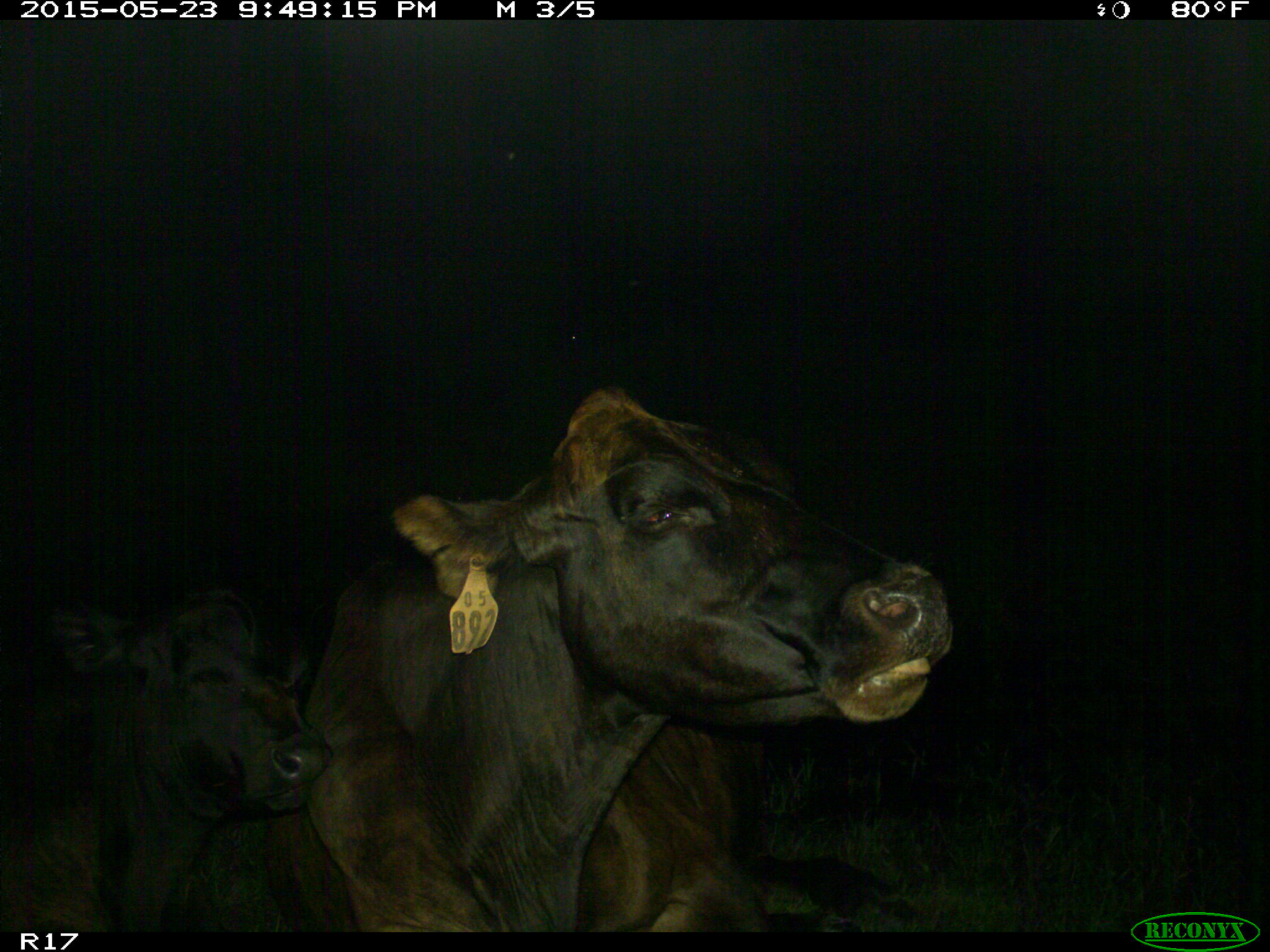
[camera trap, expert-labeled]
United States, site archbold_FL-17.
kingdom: Animalia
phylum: Chordata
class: Mammalia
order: Artiodactyla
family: Bovidae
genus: Bos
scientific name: Bos taurus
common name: domestic cow